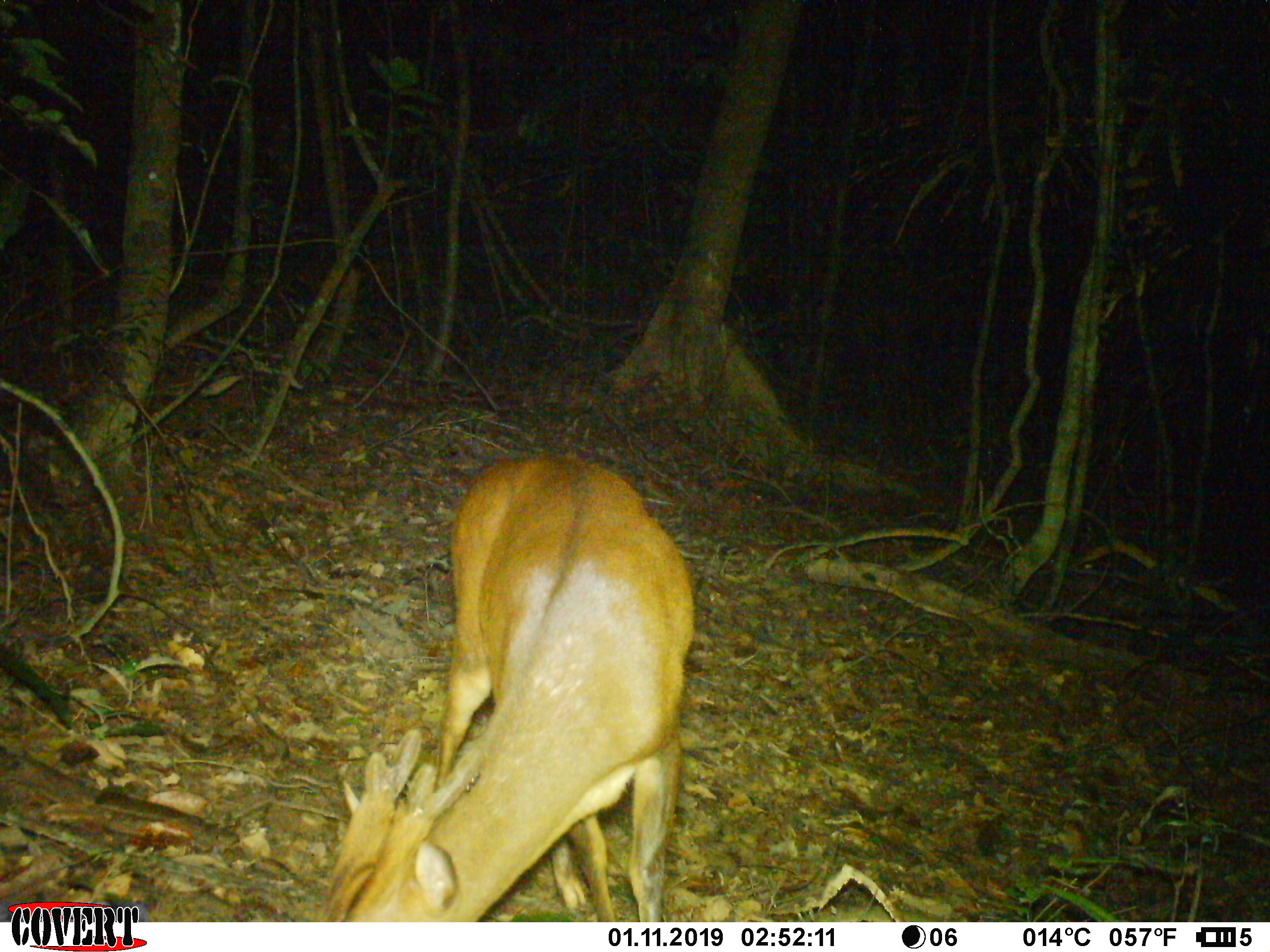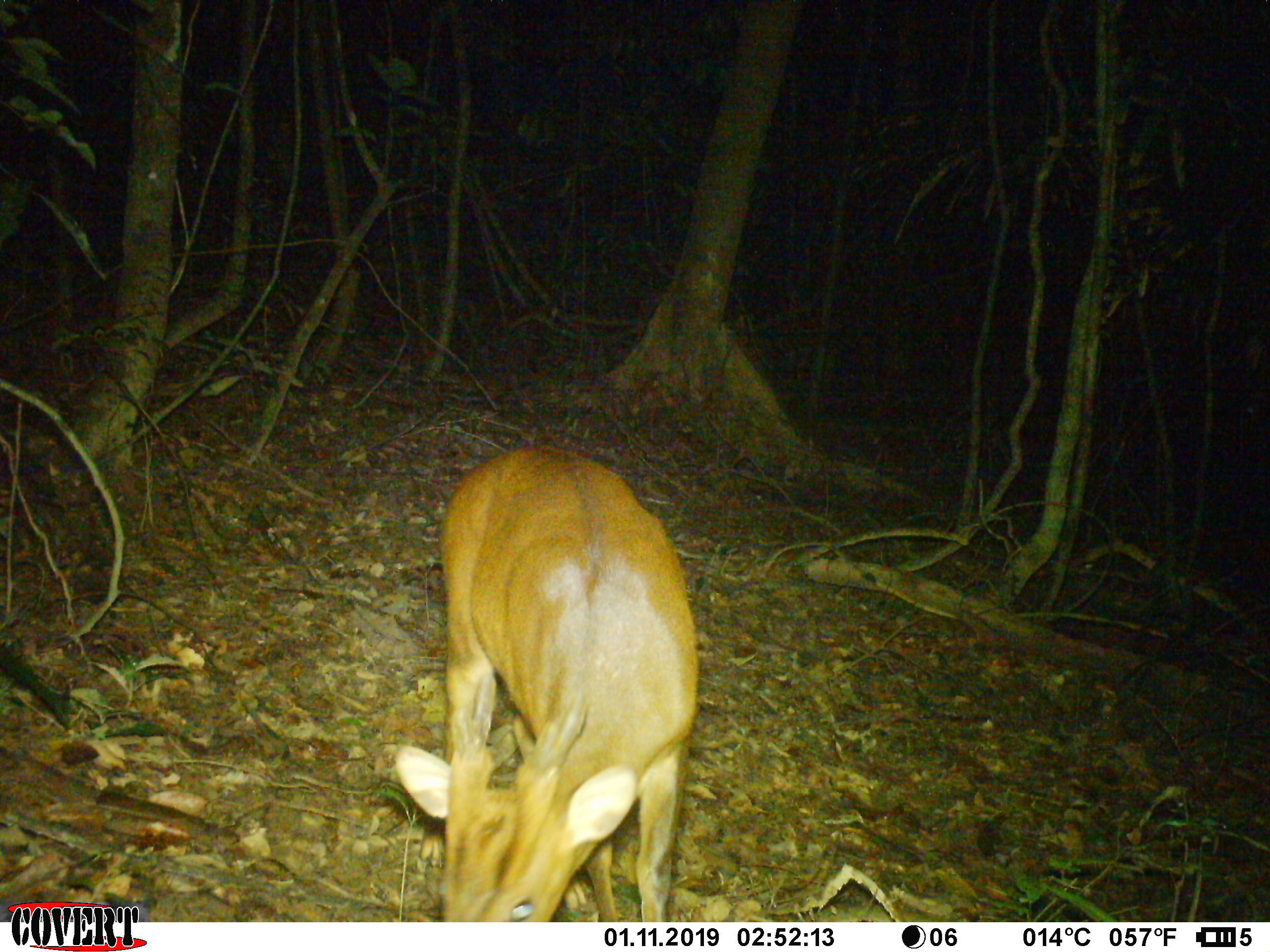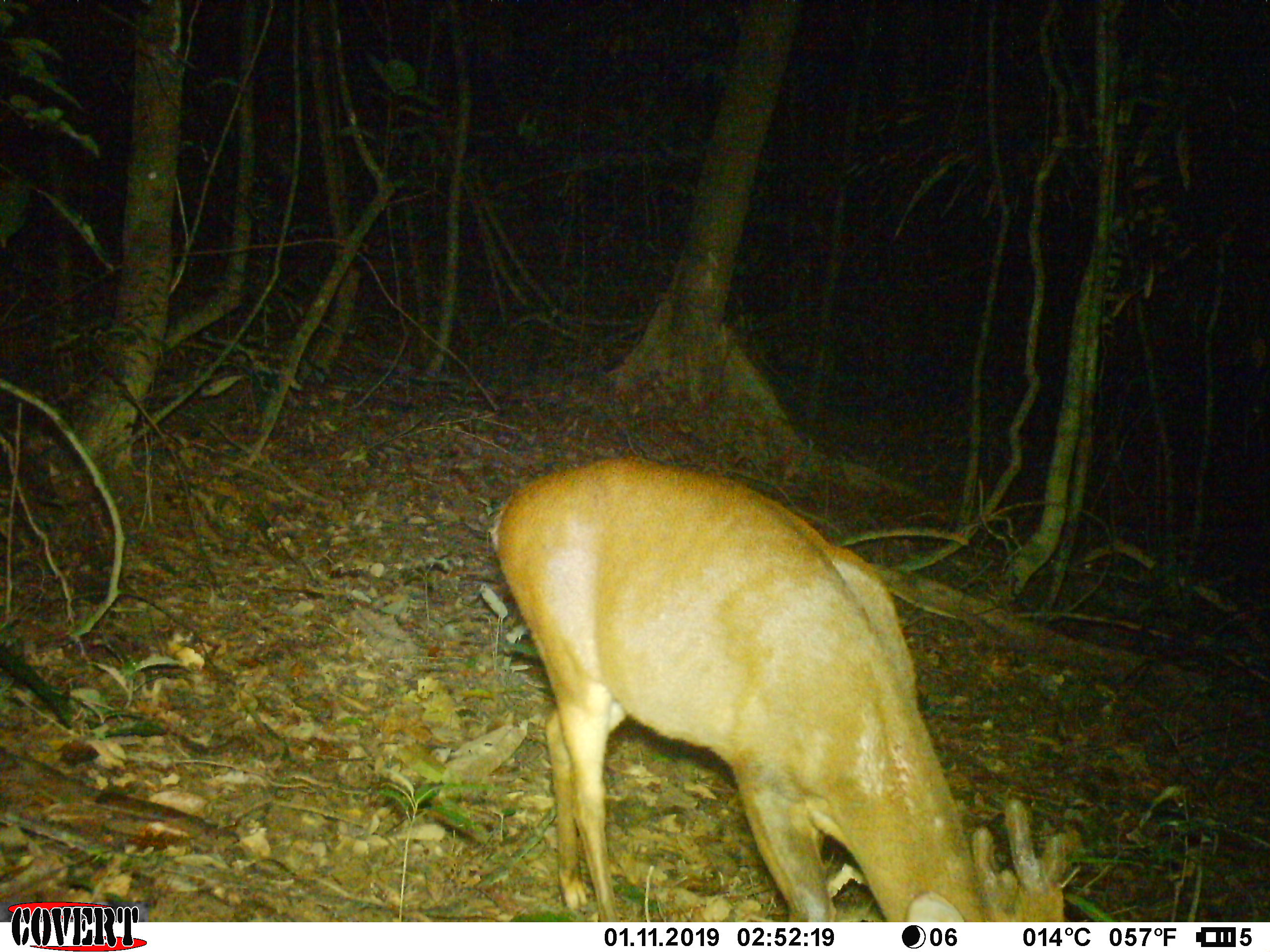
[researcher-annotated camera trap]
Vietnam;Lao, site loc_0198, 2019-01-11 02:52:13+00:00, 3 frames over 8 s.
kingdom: Animalia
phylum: Chordata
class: Mammalia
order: Artiodactyla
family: Cervidae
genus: Muntiacus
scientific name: Muntiacus vuquangensis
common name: large-antlered muntjac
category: large antlered muntjac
Large antlered muntjac (large-antlered muntjac) (Muntiacus vuquangensis). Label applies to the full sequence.